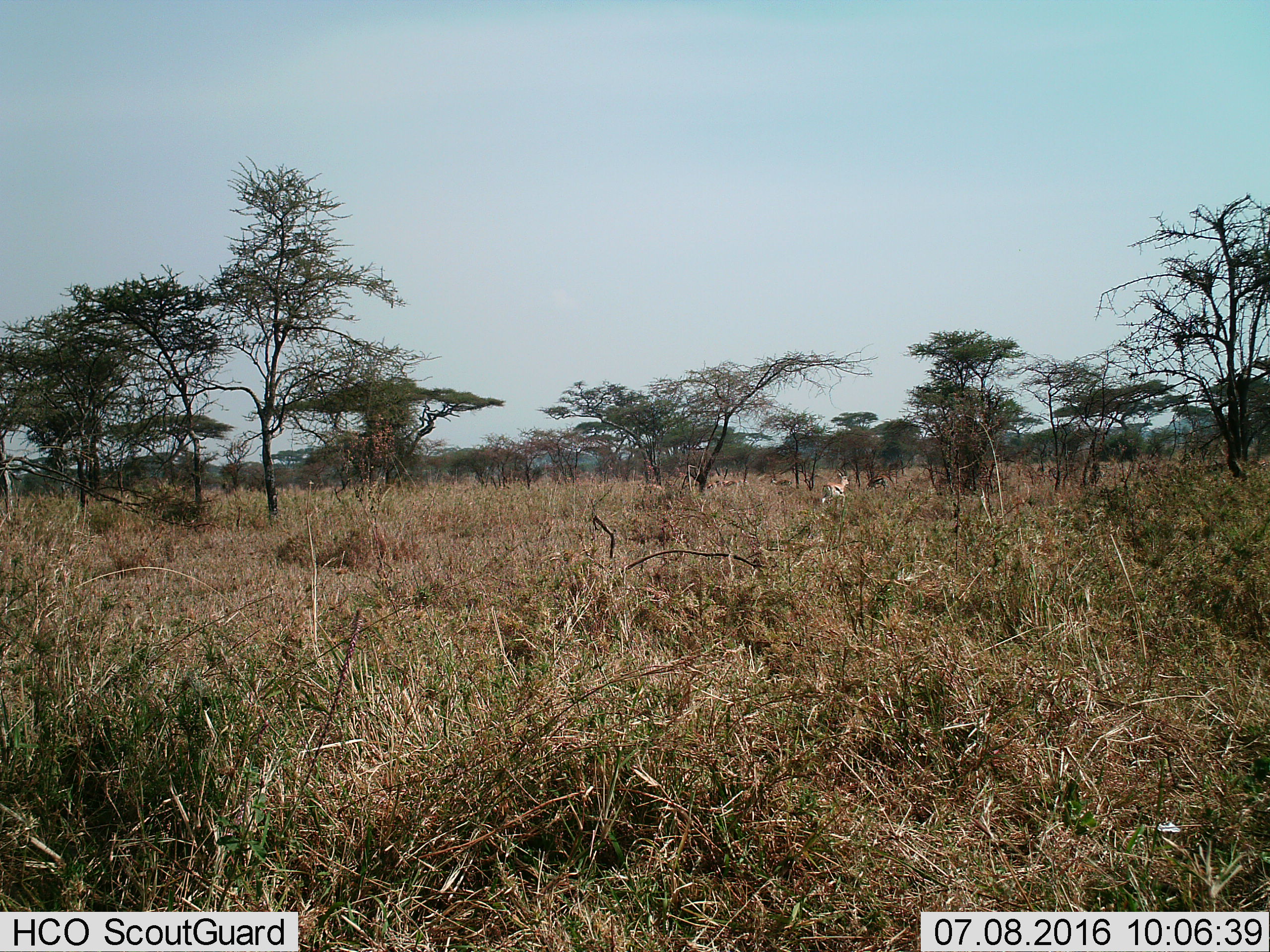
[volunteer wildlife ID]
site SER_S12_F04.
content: unidentified animal